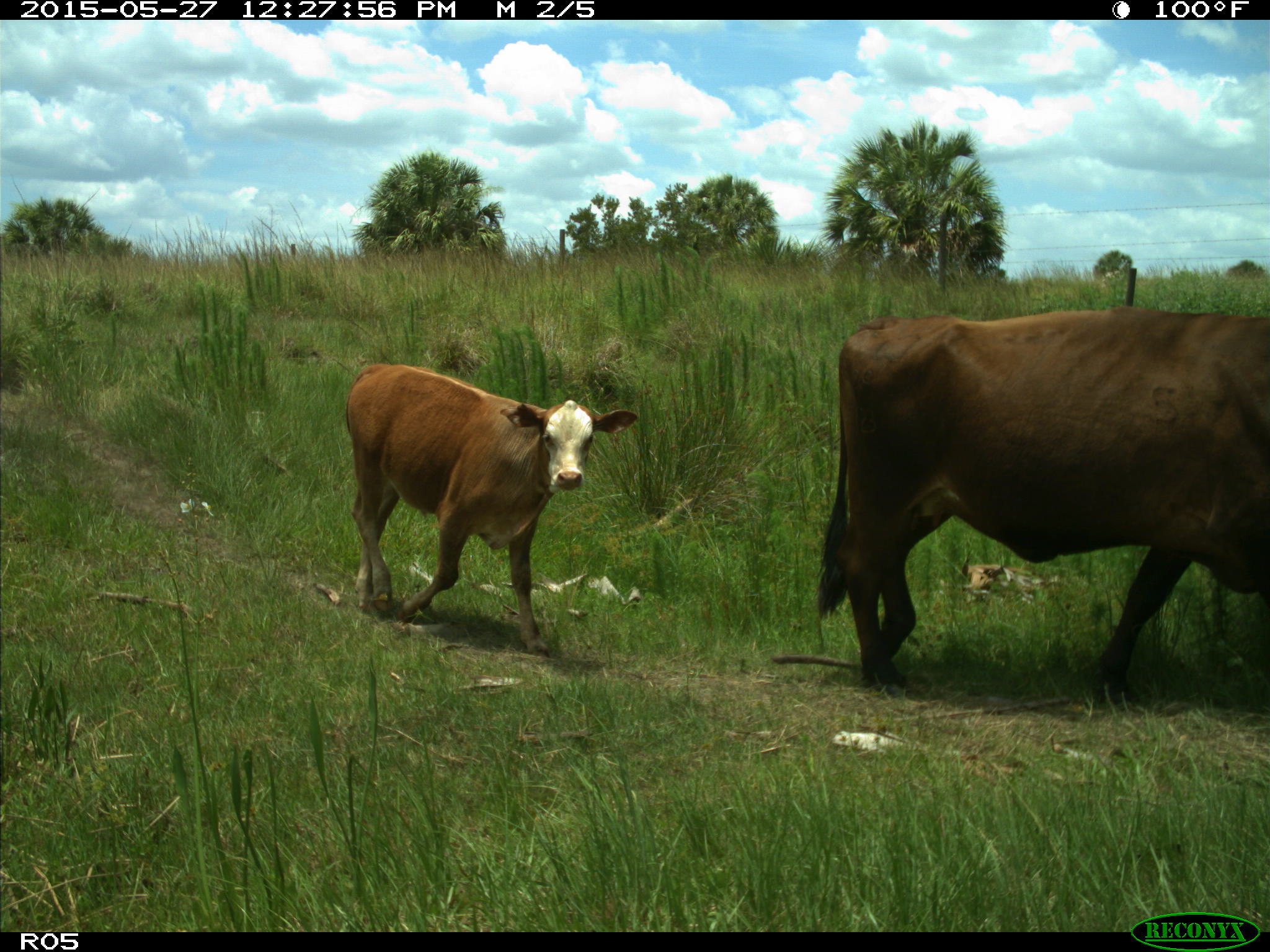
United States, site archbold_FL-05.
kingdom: Animalia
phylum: Chordata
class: Mammalia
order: Artiodactyla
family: Bovidae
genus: Bos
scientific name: Bos taurus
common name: domestic cow